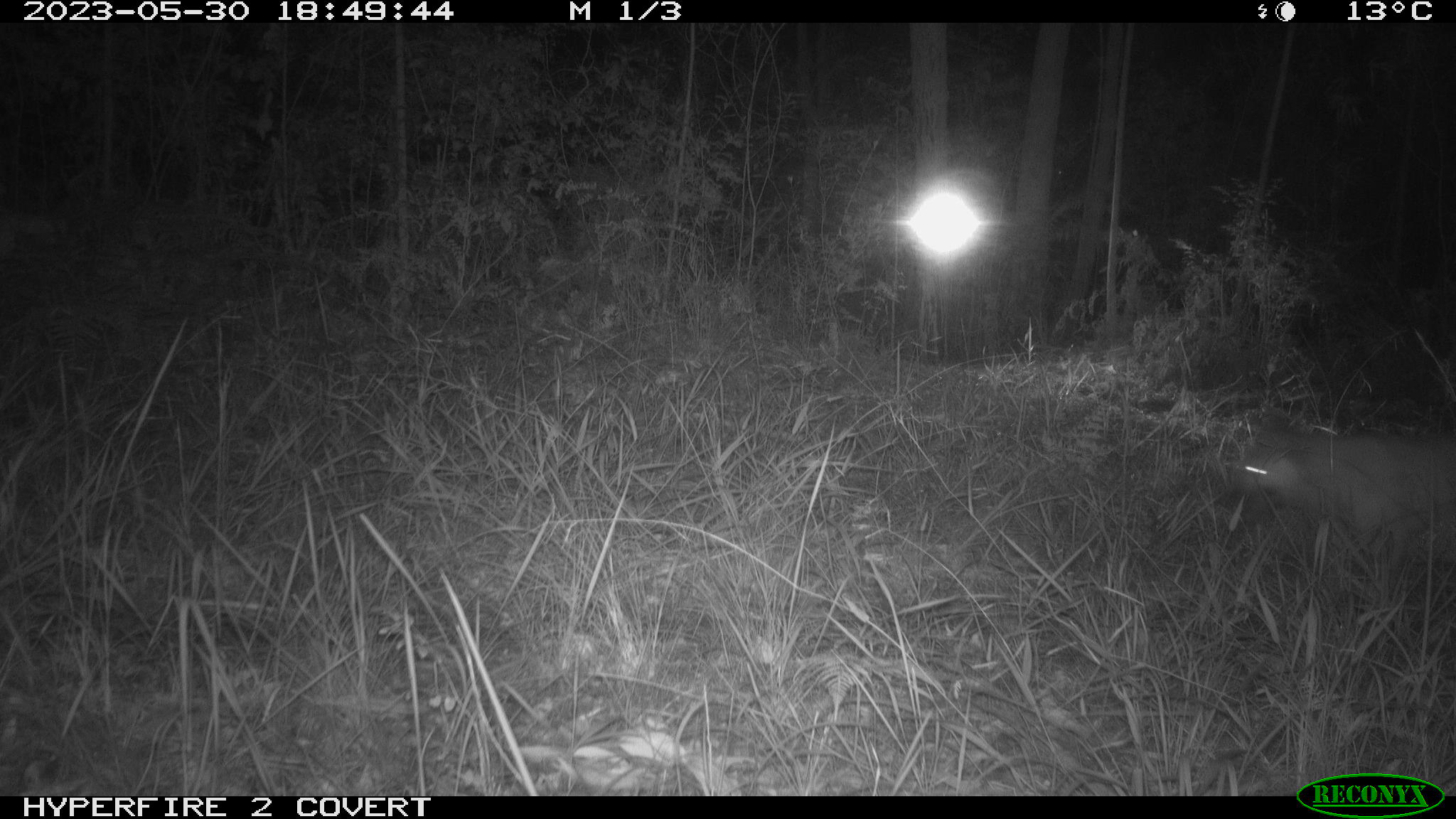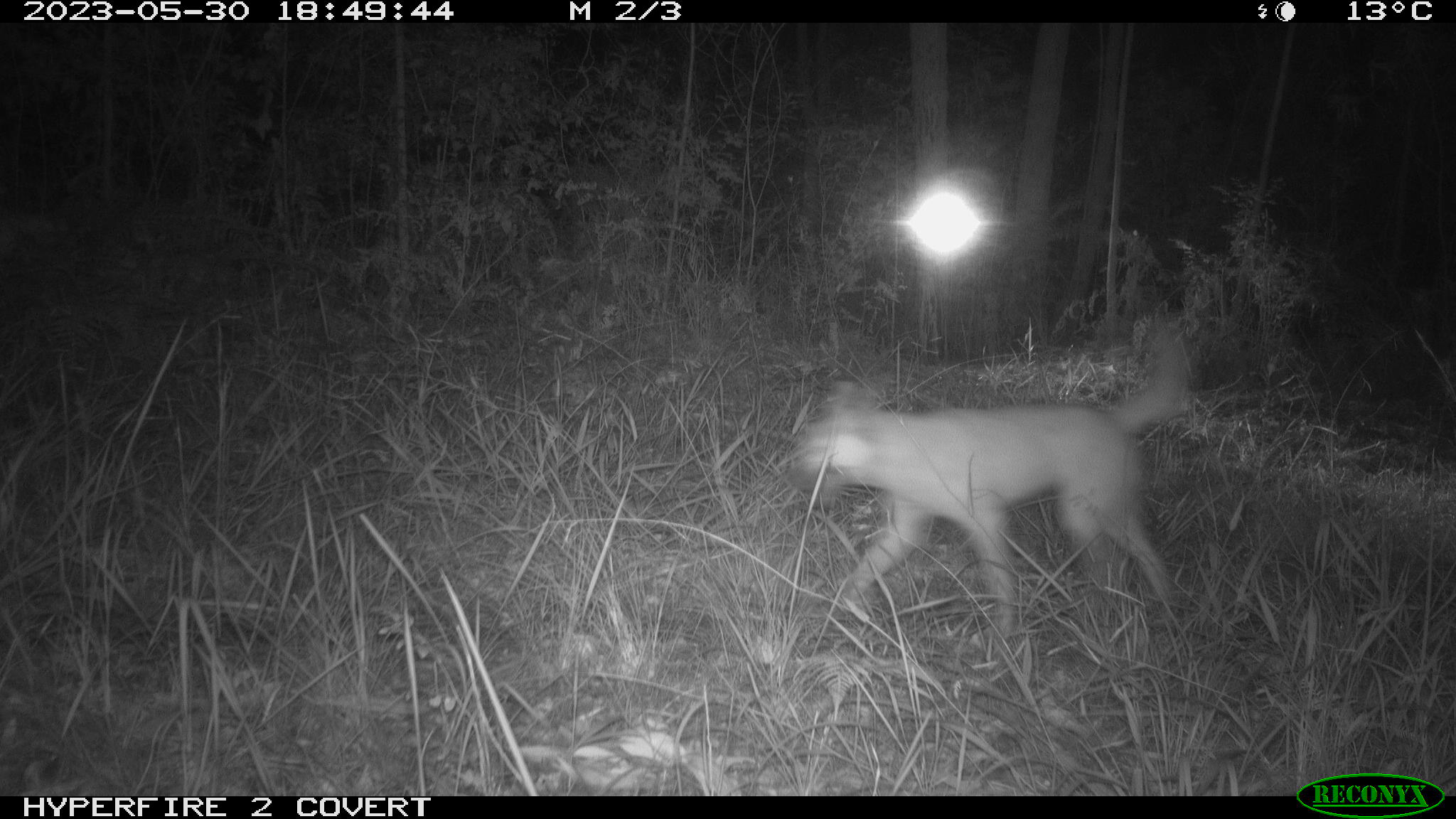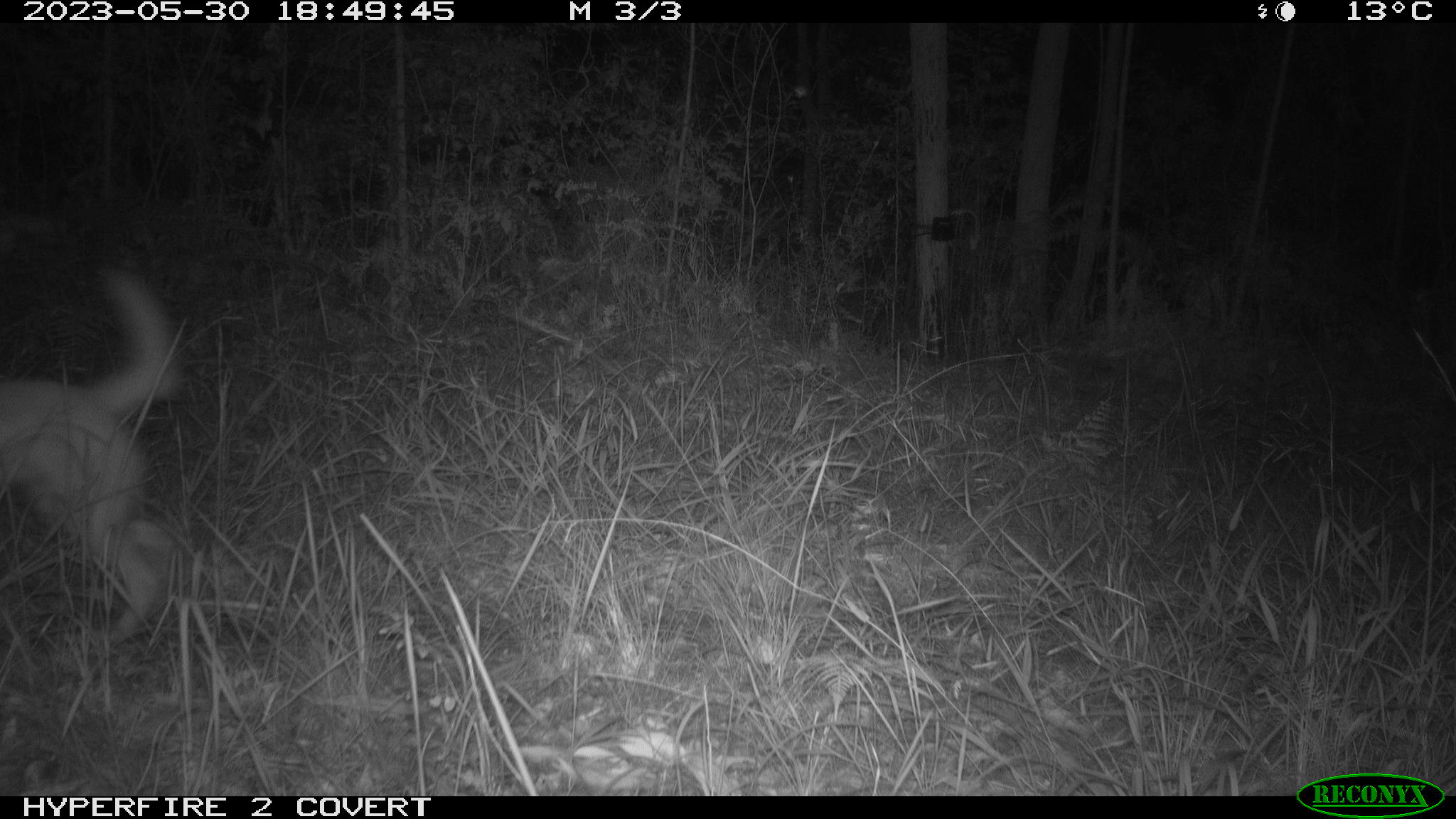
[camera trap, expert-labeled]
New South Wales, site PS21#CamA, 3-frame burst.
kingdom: Animalia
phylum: Chordata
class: Mammalia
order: Carnivora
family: Canidae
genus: Canis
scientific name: Canis familiaris dingo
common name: dingo